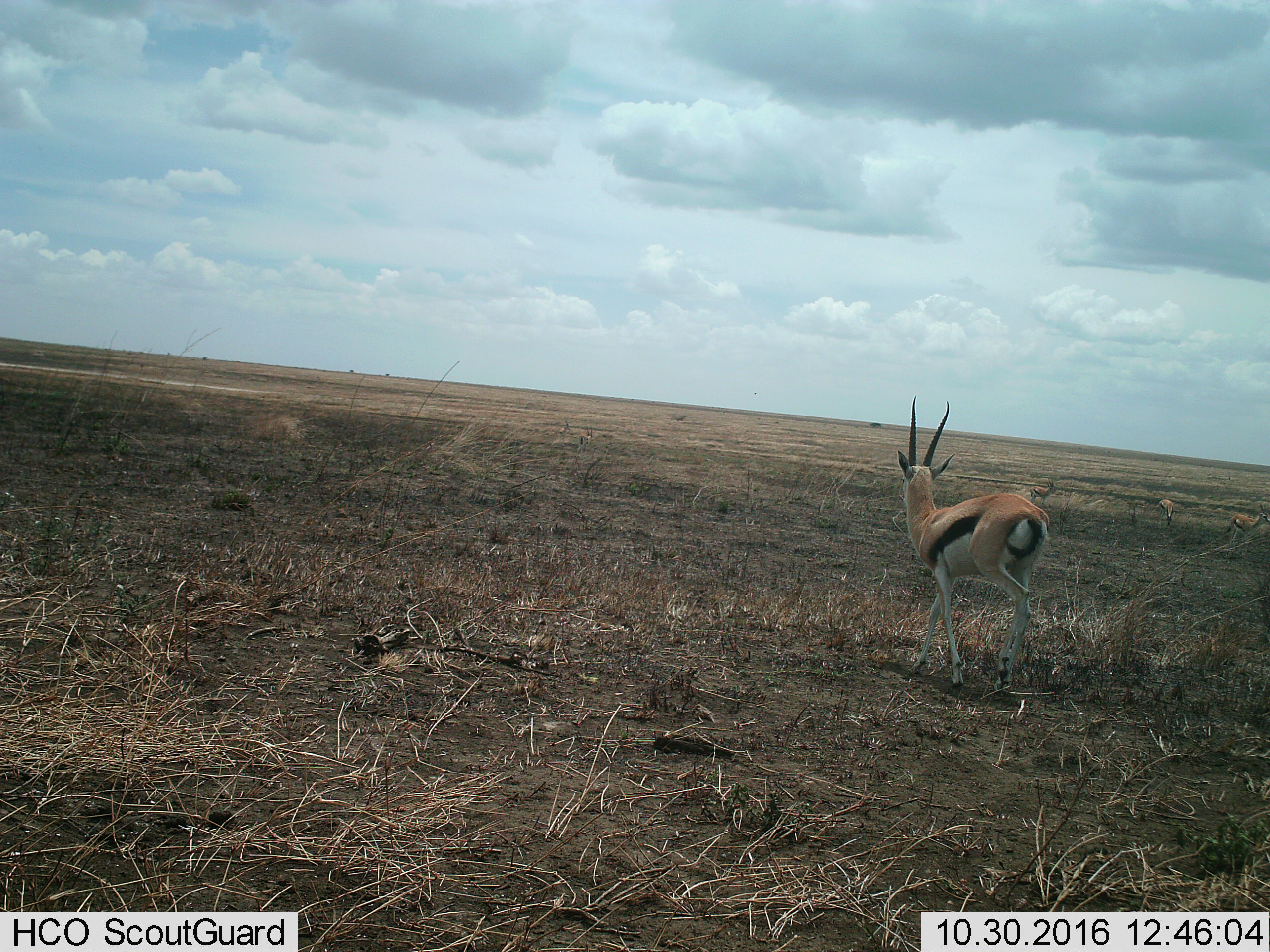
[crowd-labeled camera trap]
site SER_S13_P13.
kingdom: Animalia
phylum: Chordata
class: Mammalia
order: Artiodactyla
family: Bovidae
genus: Eudorcas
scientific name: Eudorcas thomsonii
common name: thomson's gazelle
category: gazellethomsons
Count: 4.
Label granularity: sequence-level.